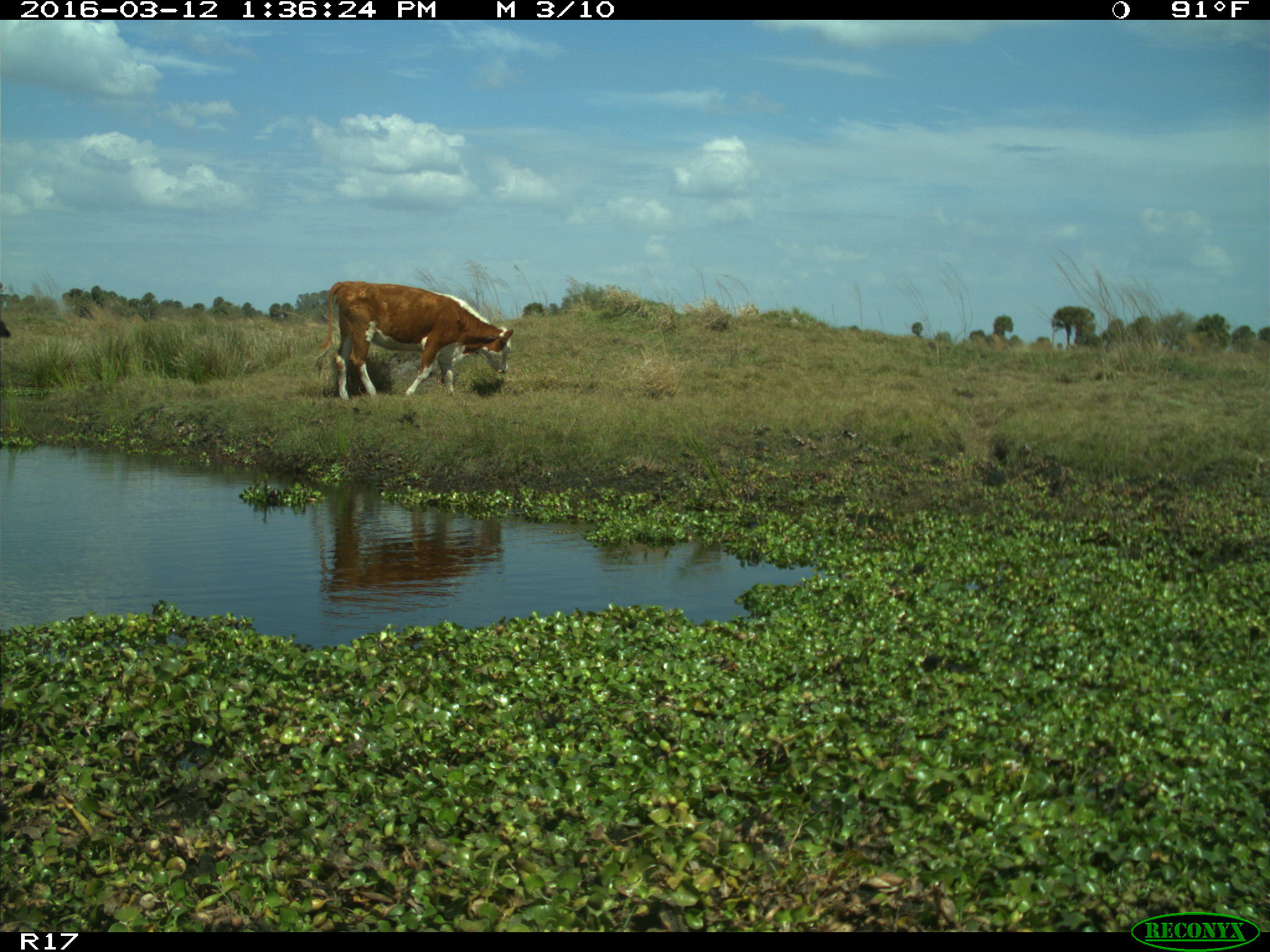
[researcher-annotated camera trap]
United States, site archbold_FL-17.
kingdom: Animalia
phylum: Chordata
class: Mammalia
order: Artiodactyla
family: Bovidae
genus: Bos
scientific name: Bos taurus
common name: domestic cow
Bos taurus (domestic cow).